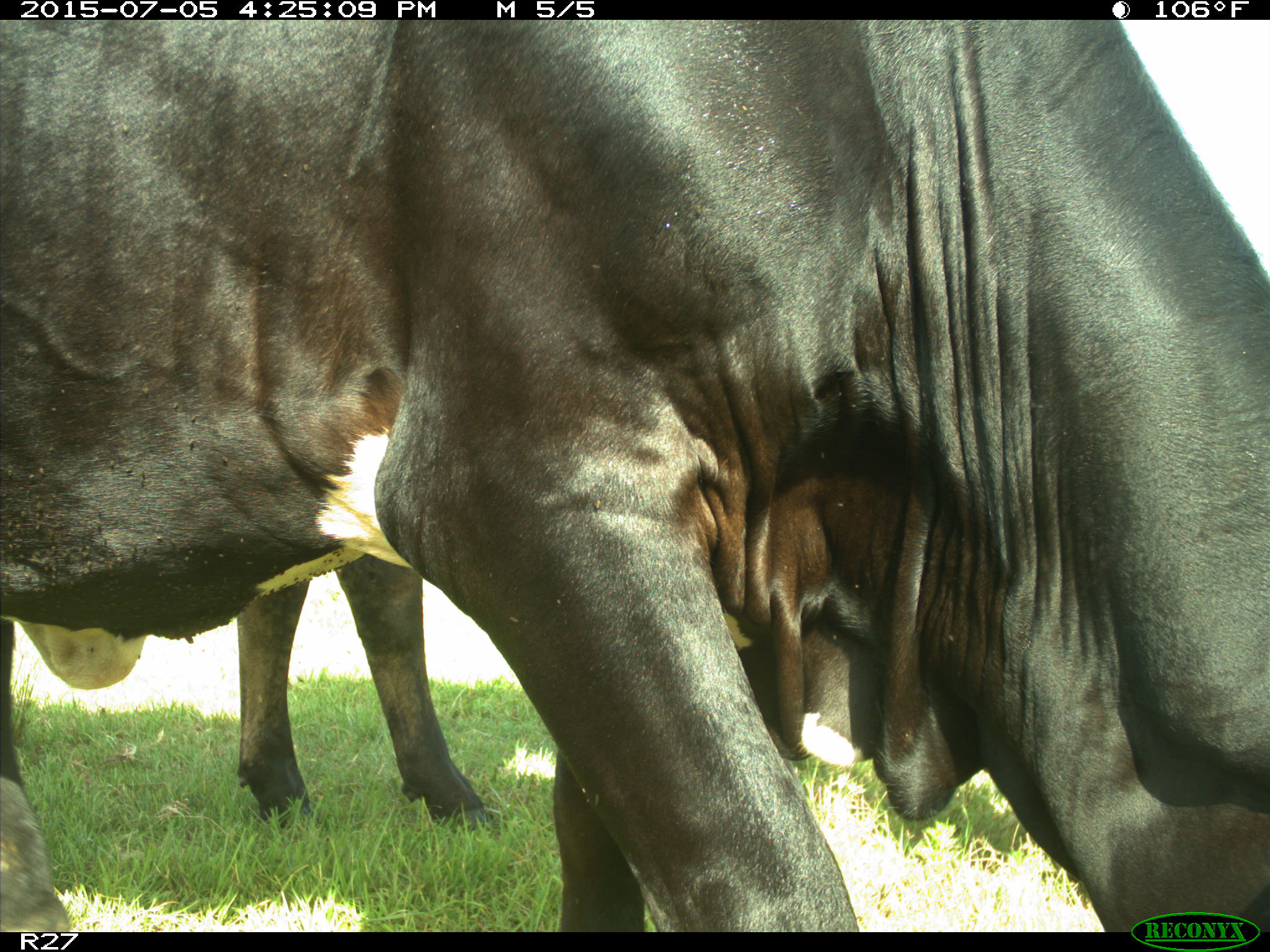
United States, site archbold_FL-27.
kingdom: Animalia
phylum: Chordata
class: Mammalia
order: Artiodactyla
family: Bovidae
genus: Bos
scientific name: Bos taurus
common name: domestic cow